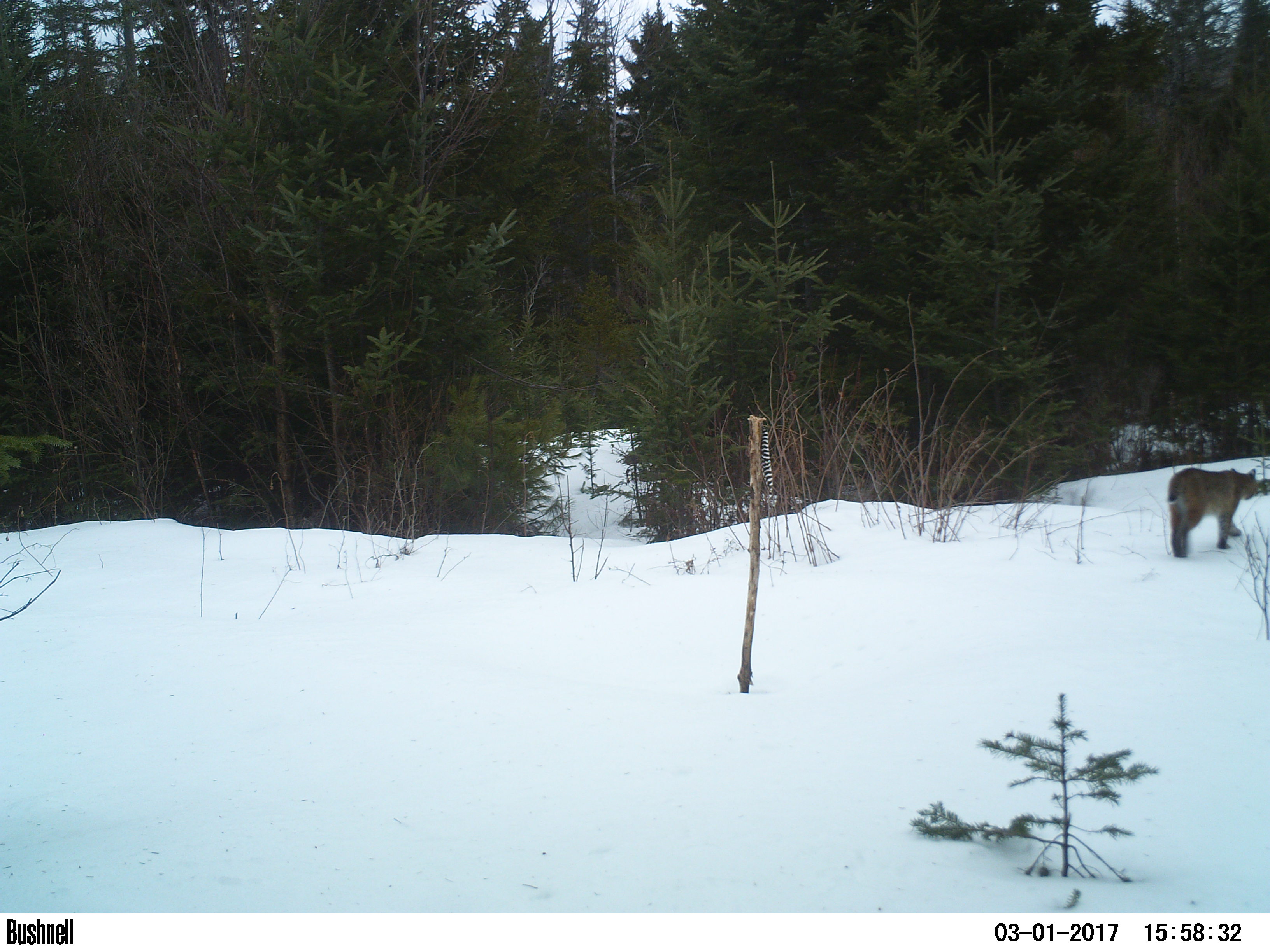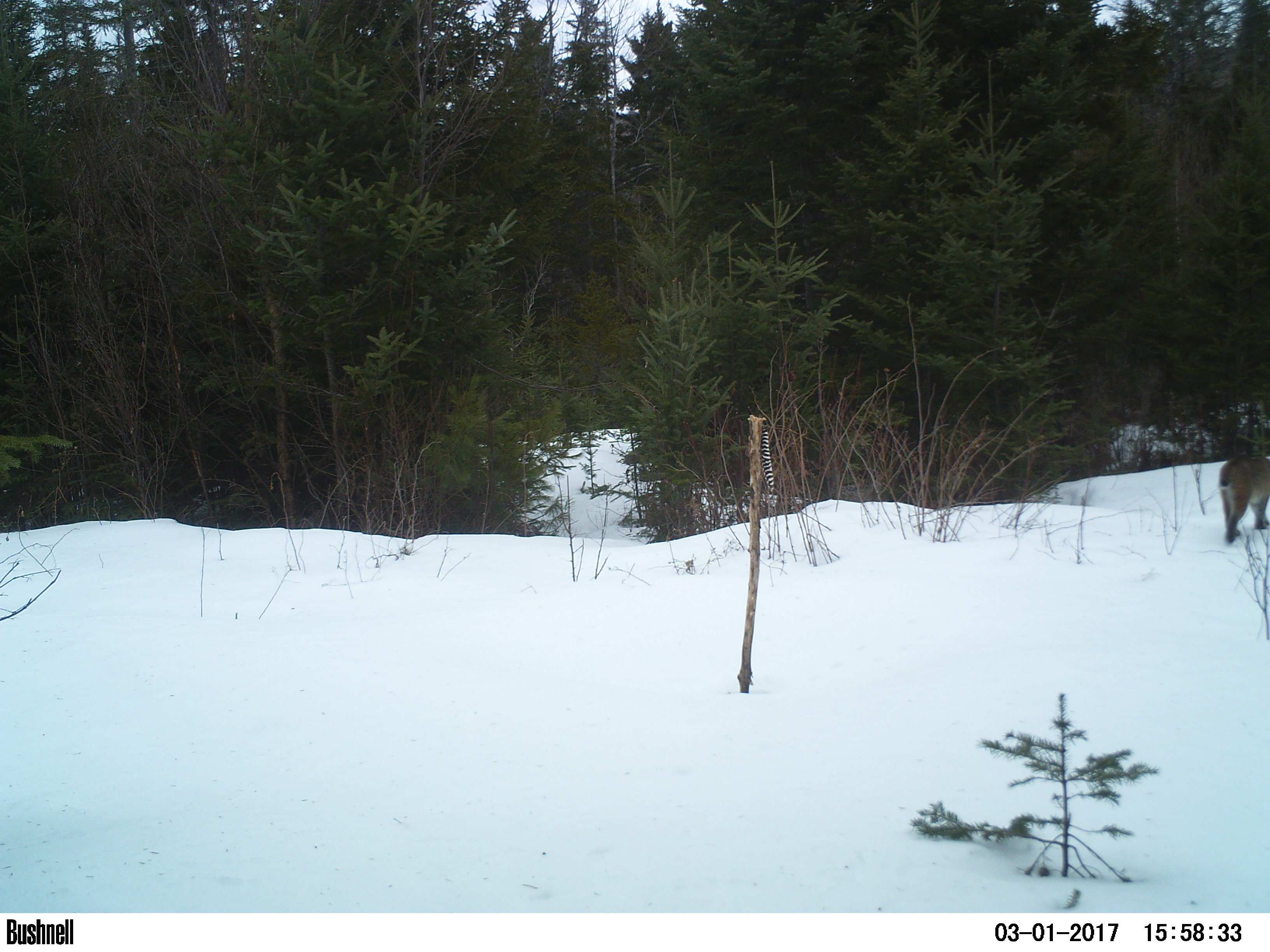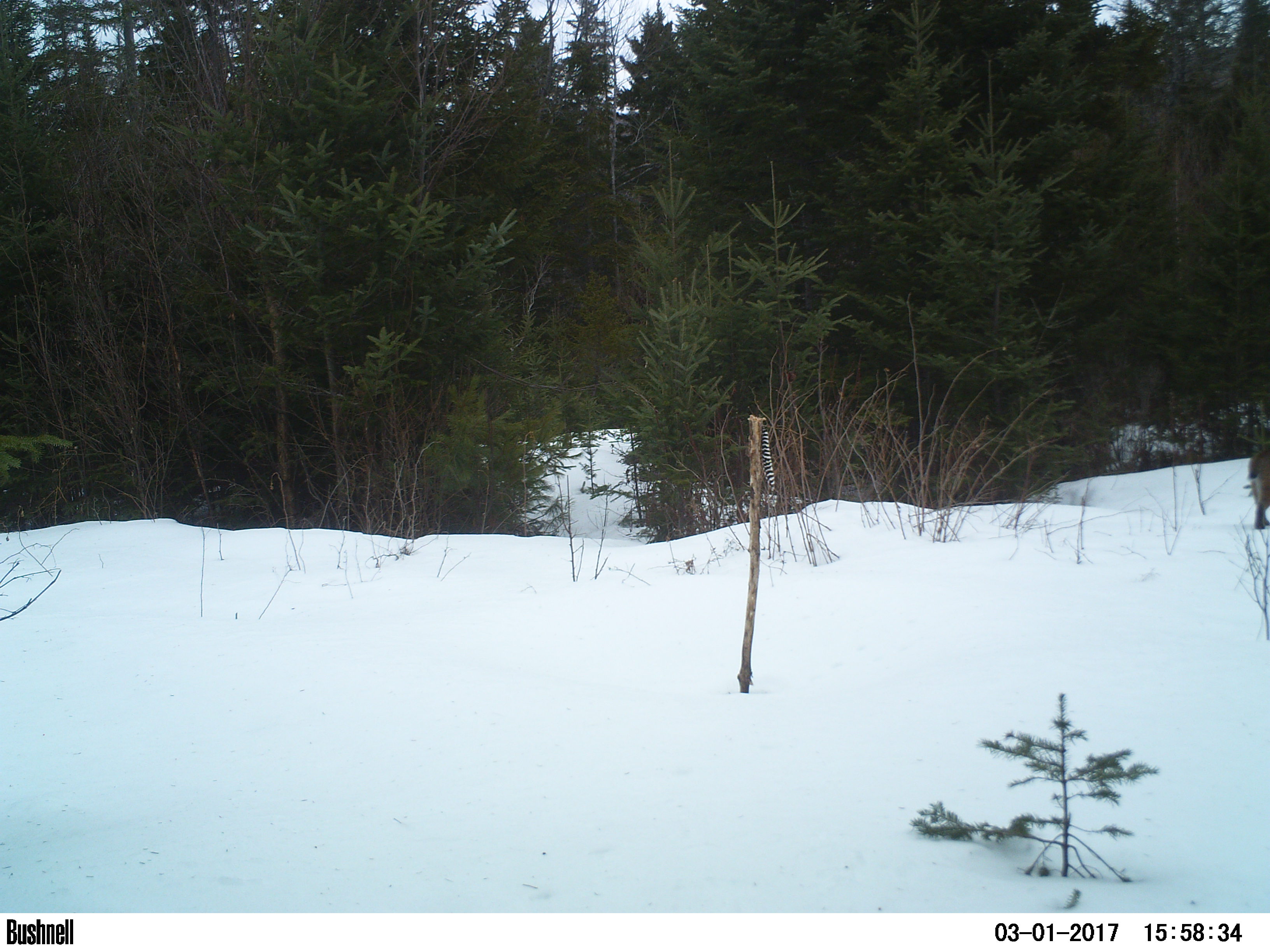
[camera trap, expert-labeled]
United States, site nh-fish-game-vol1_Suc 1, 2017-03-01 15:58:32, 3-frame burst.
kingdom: Animalia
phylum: Chordata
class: Mammalia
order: Carnivora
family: Felidae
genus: Lynx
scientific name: Lynx rufus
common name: bobcat